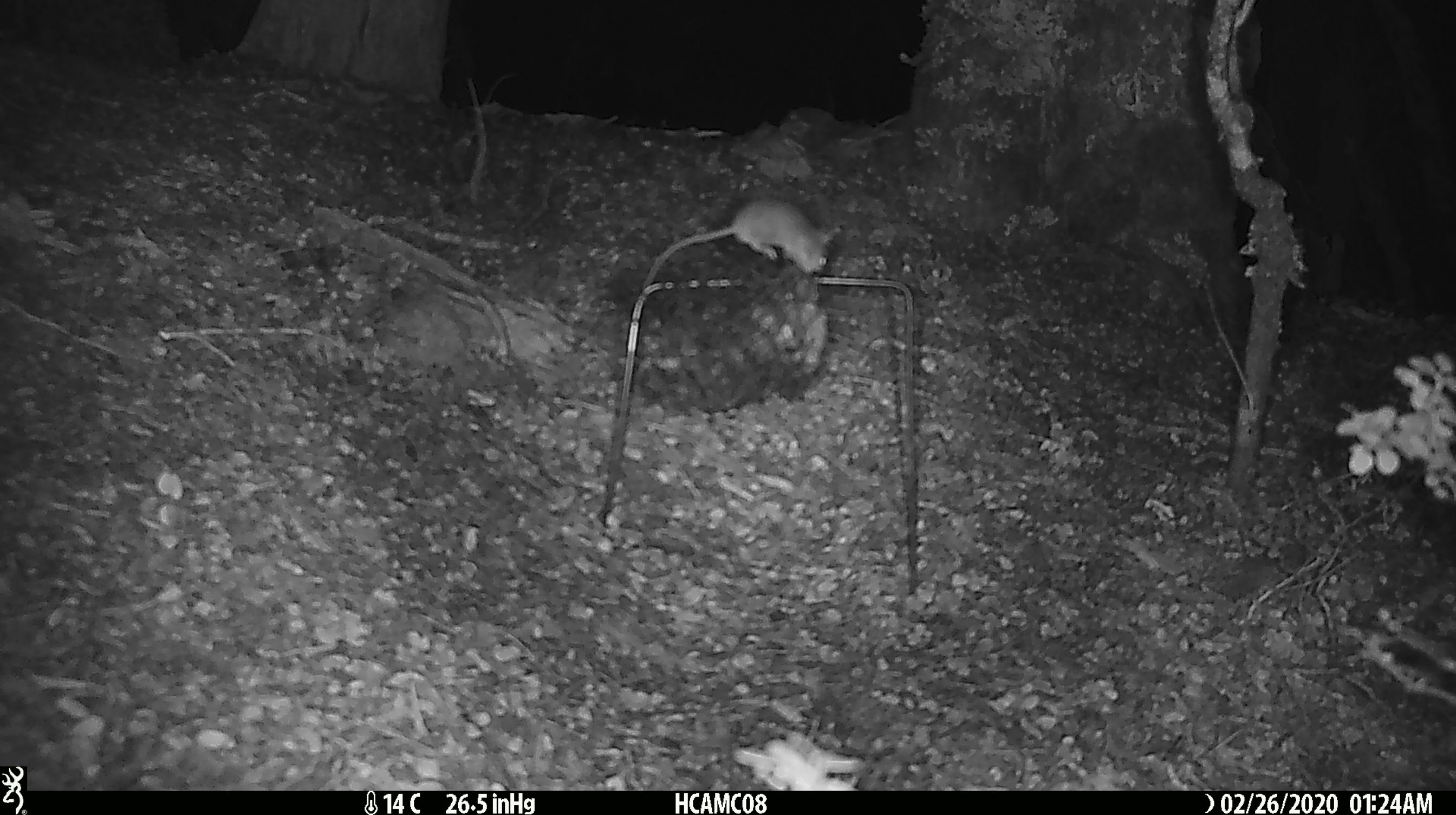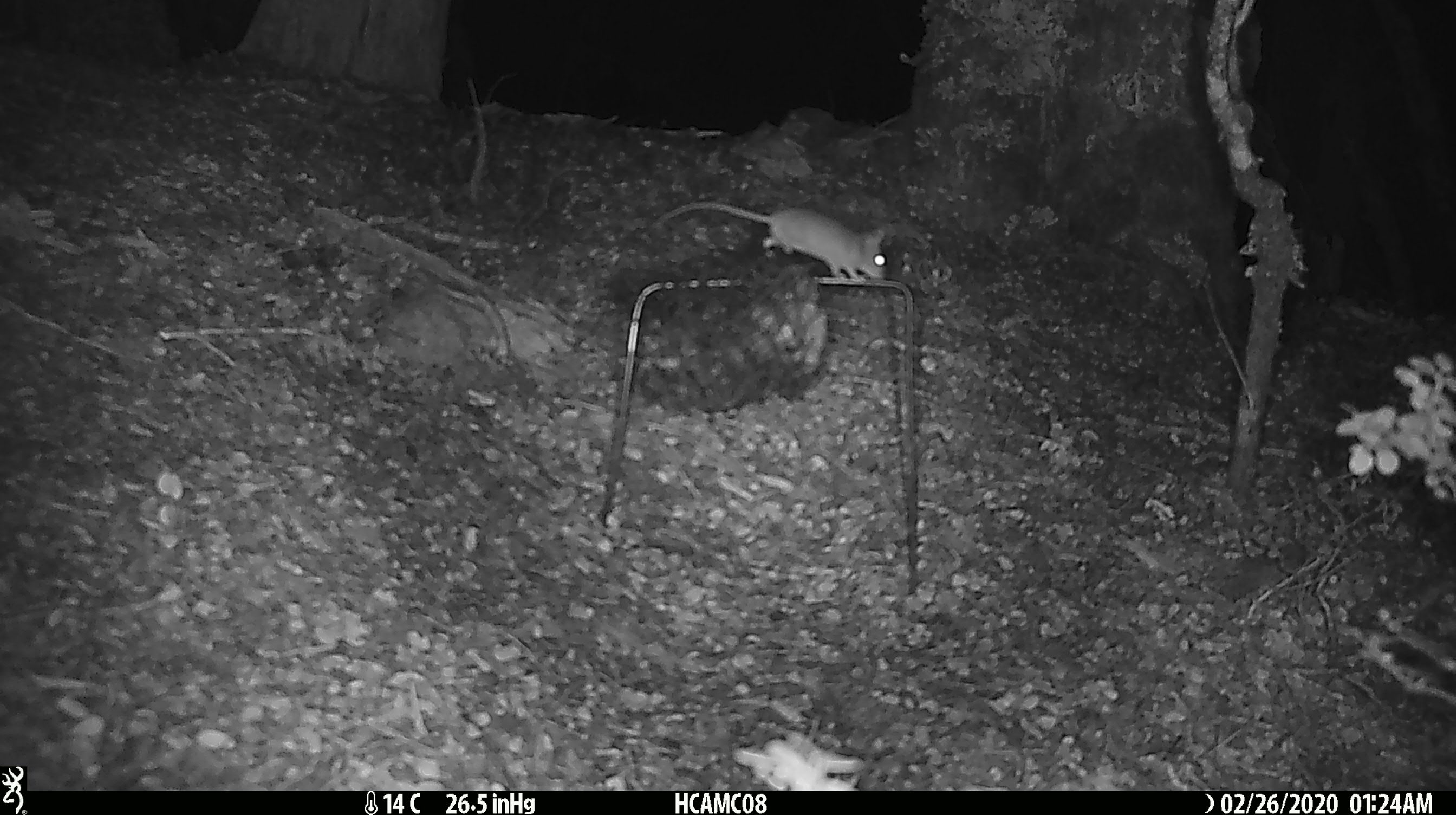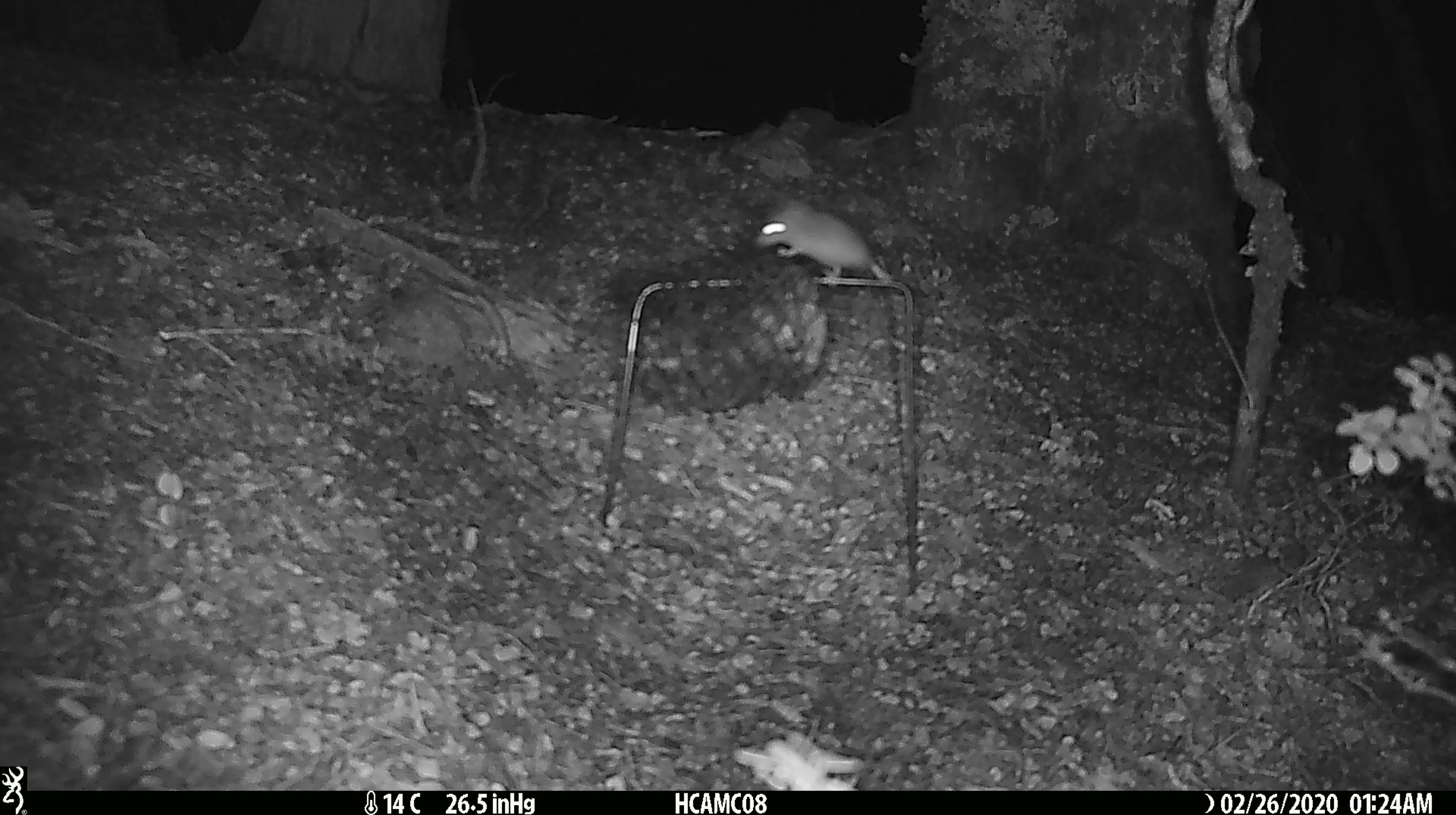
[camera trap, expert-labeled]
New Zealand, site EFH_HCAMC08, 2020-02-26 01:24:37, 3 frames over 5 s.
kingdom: Animalia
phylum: Chordata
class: Mammalia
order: Rodentia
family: Muridae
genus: Mus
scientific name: Mus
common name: mouse